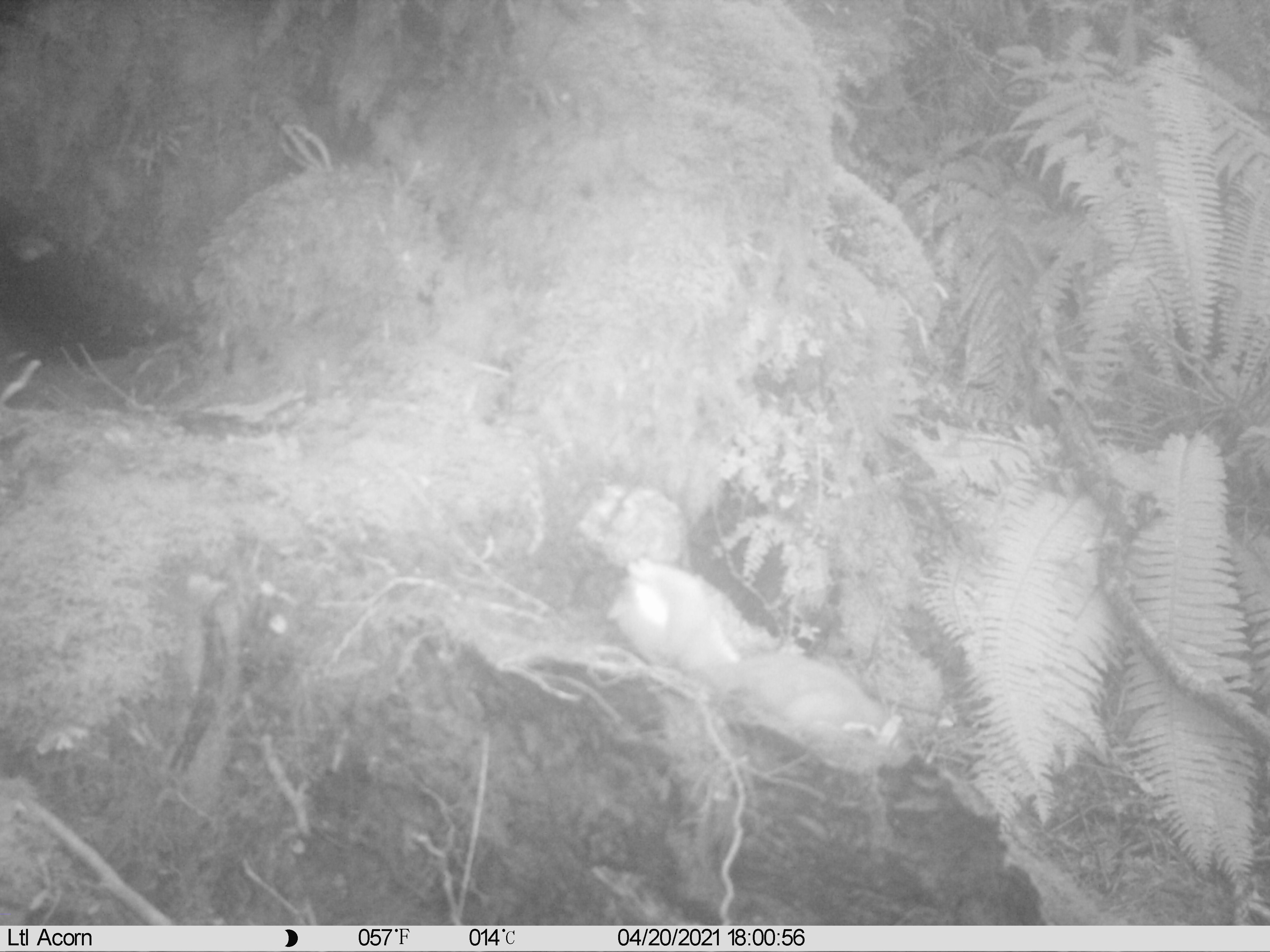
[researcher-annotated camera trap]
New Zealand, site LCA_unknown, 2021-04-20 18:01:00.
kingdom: Animalia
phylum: Chordata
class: Mammalia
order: Carnivora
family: Mustelidae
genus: Mustela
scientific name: Mustela erminea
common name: stoat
Stoat (Mustela erminea).